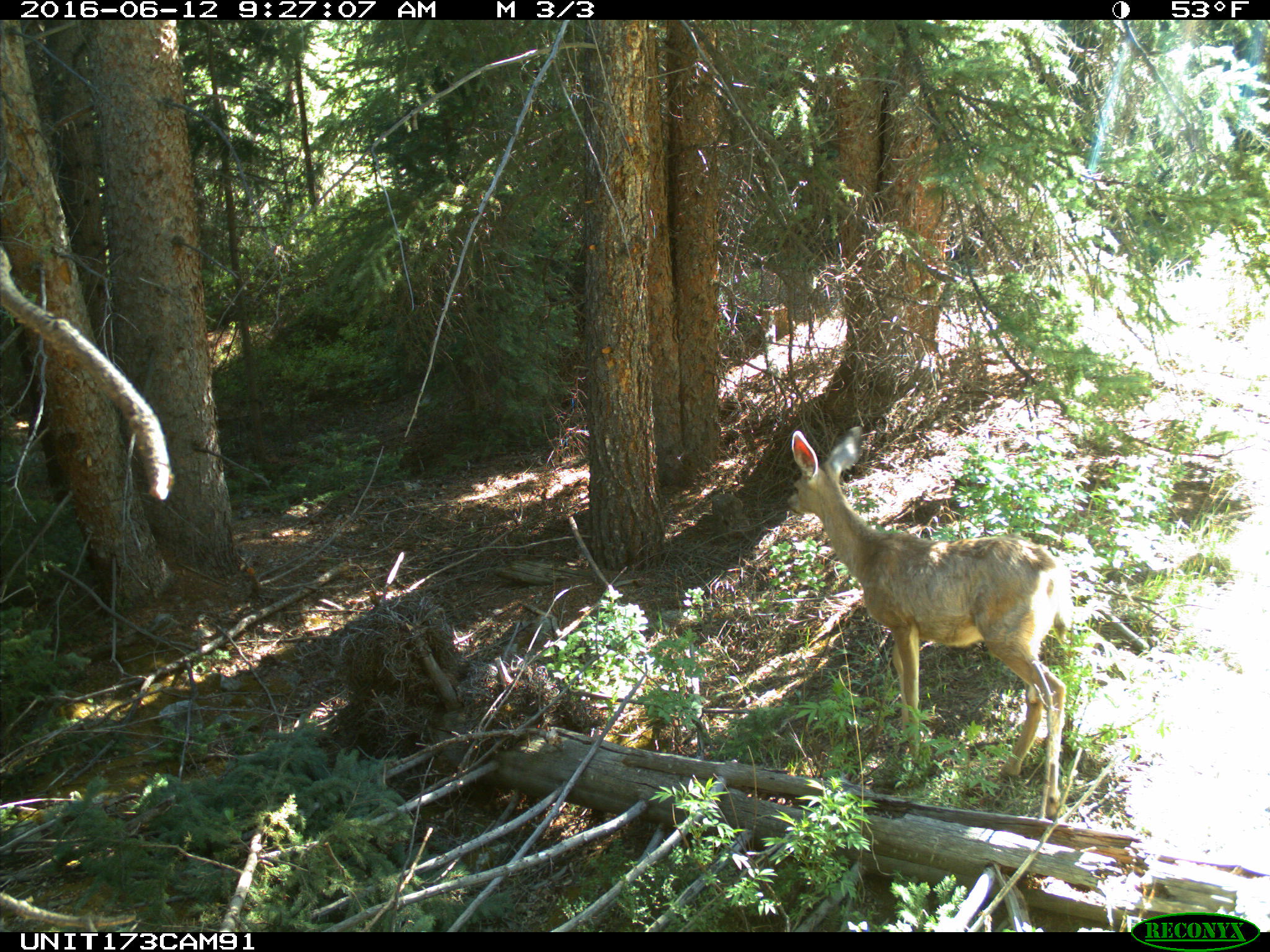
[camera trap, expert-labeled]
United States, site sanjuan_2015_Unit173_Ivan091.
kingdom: Animalia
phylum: Chordata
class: Mammalia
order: Artiodactyla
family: Cervidae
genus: Odocoileus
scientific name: Odocoileus hemionus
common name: mule deer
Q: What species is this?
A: Odocoileus hemionus (mule deer).